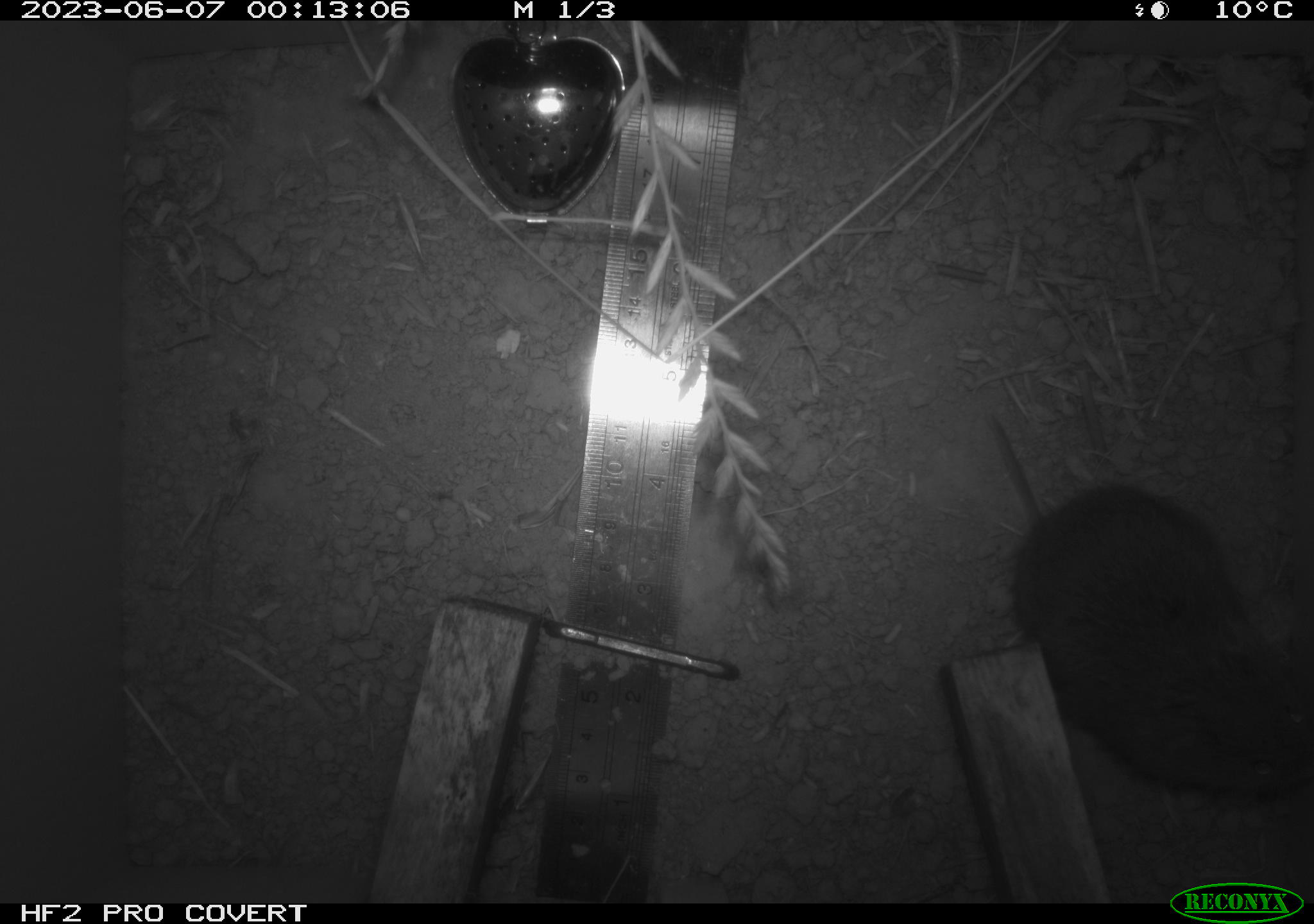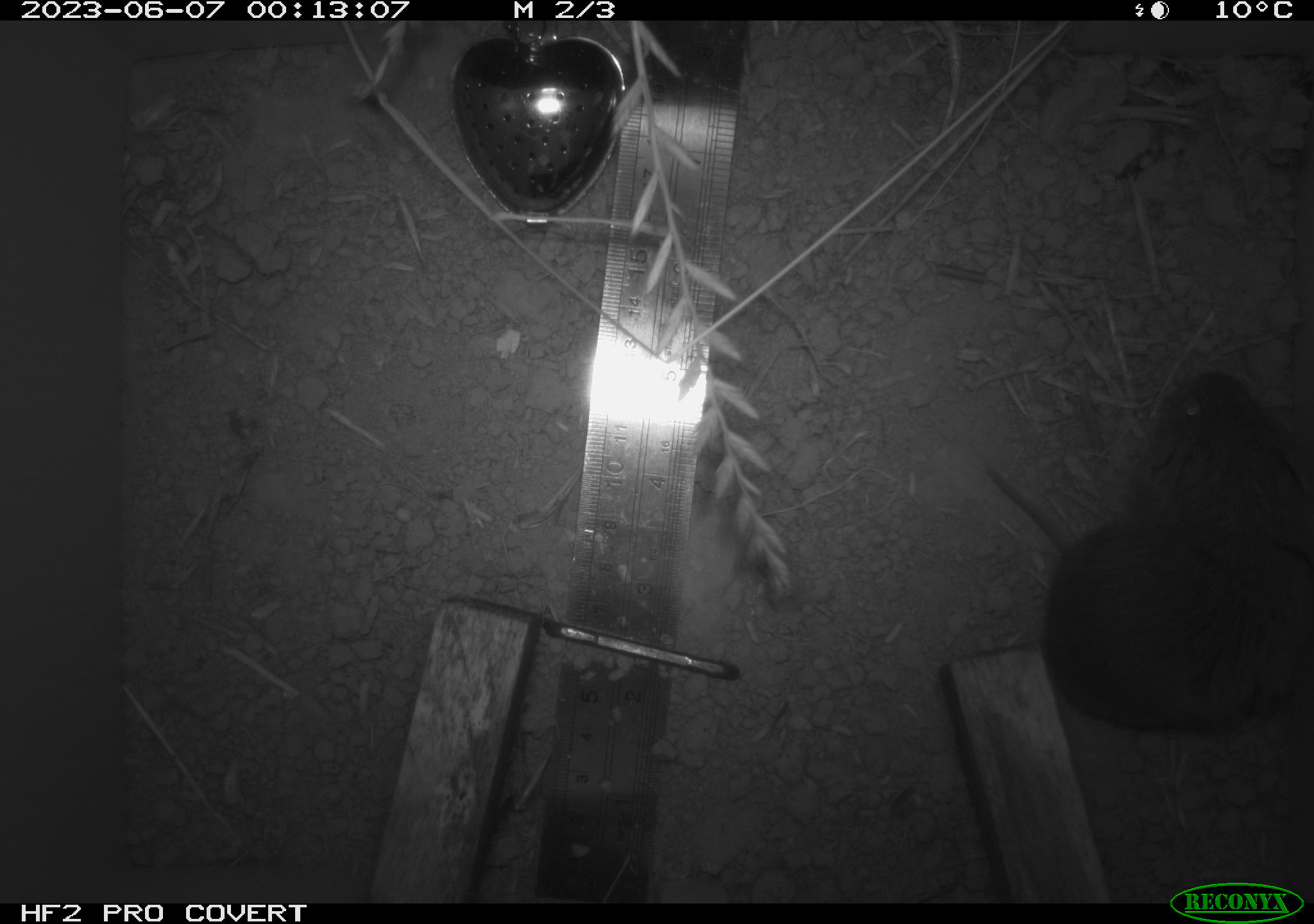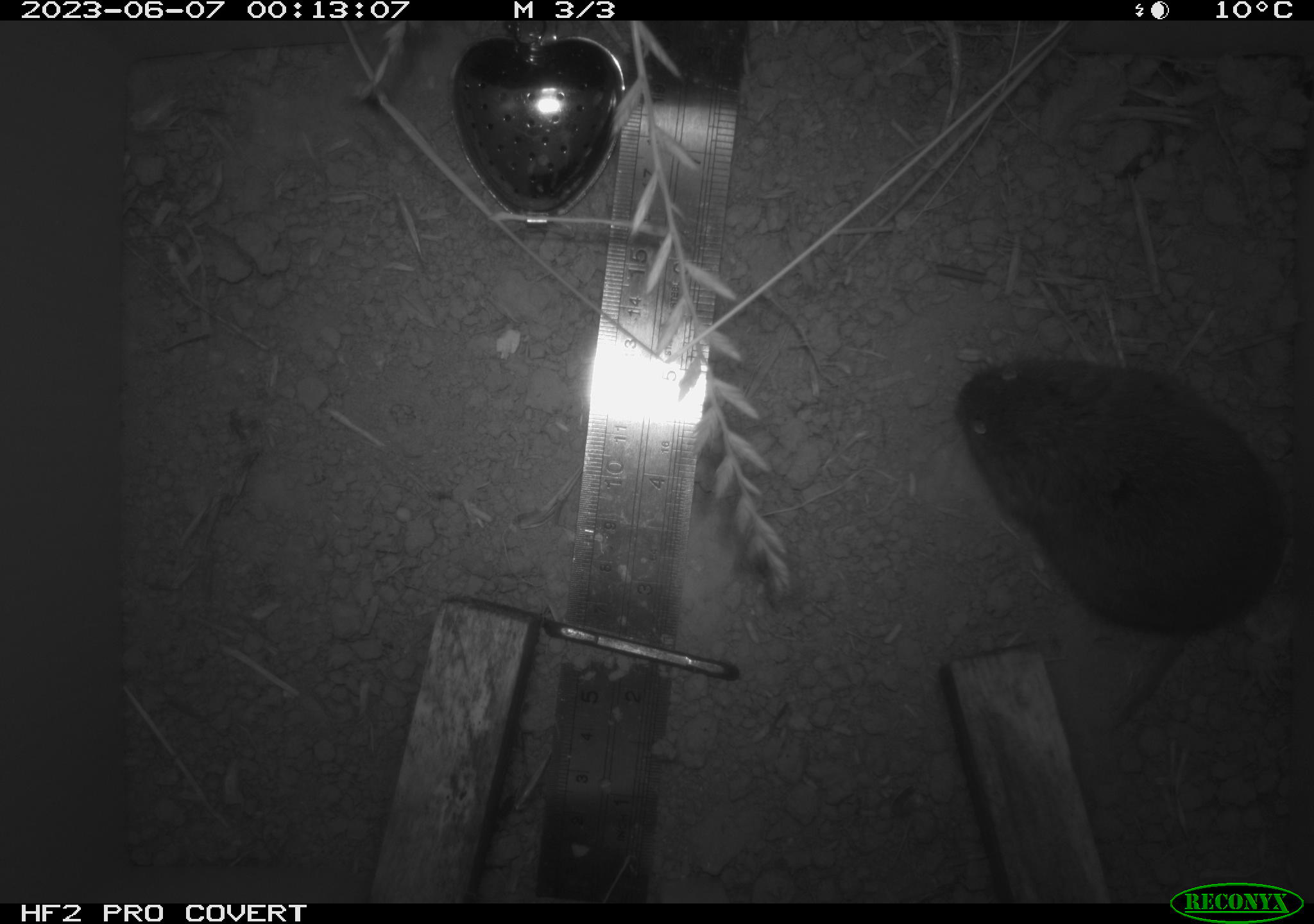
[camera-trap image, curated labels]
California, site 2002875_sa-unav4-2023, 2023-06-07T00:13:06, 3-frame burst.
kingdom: Animalia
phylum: Chordata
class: Mammalia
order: Rodentia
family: Cricetidae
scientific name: Arvicolinae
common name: voles, lemmings, and muskrats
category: arvicolinae subfamily